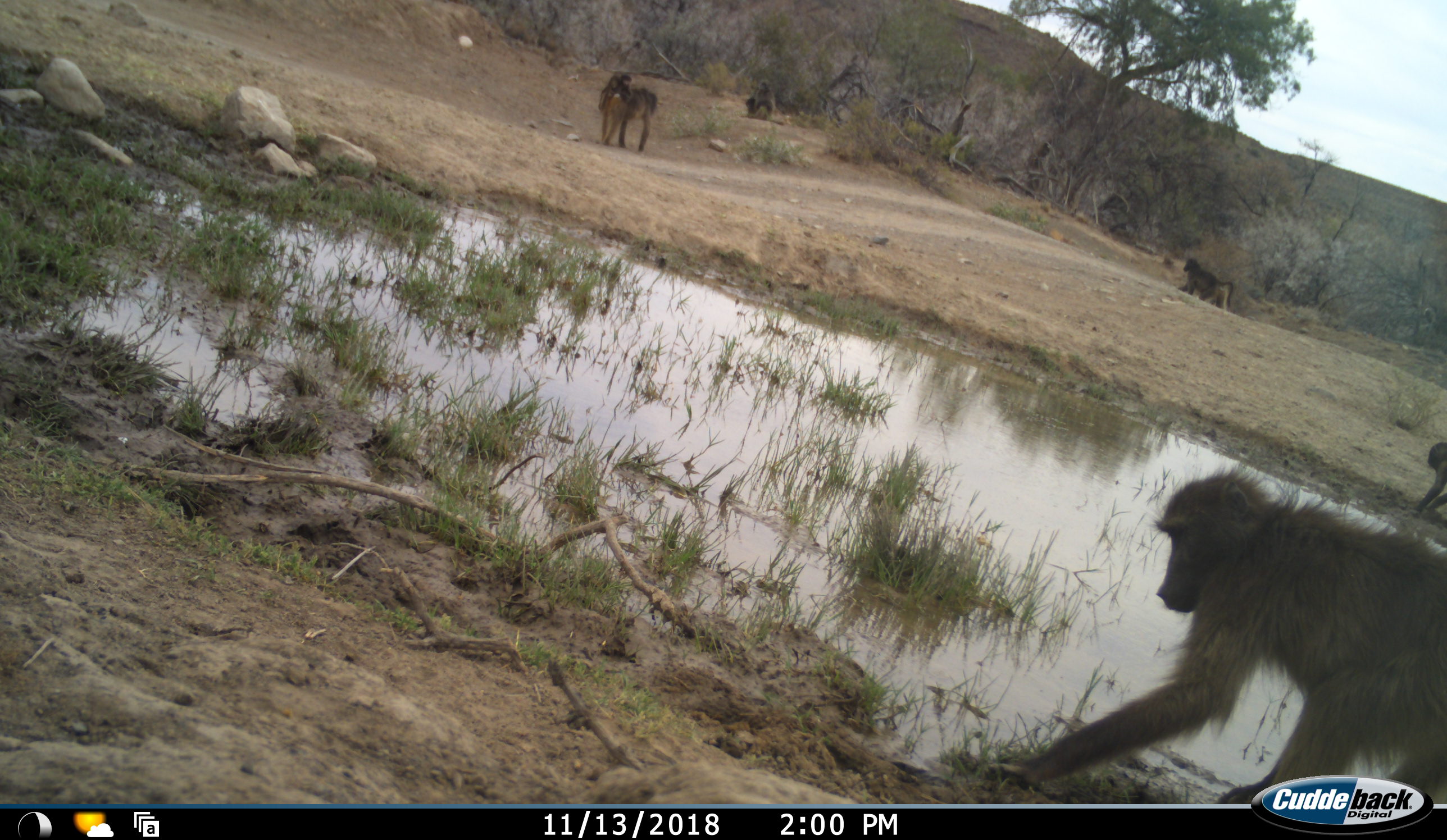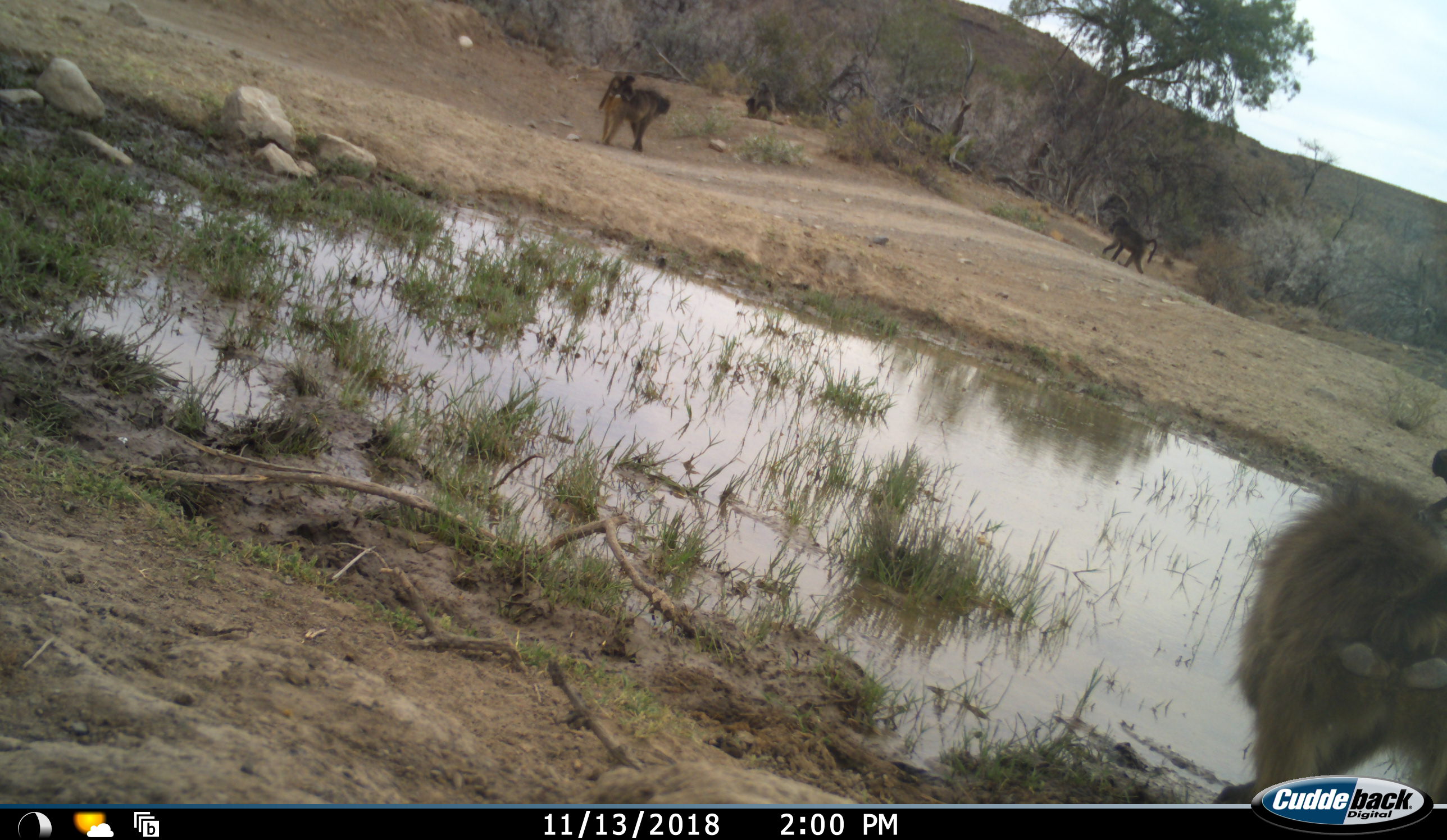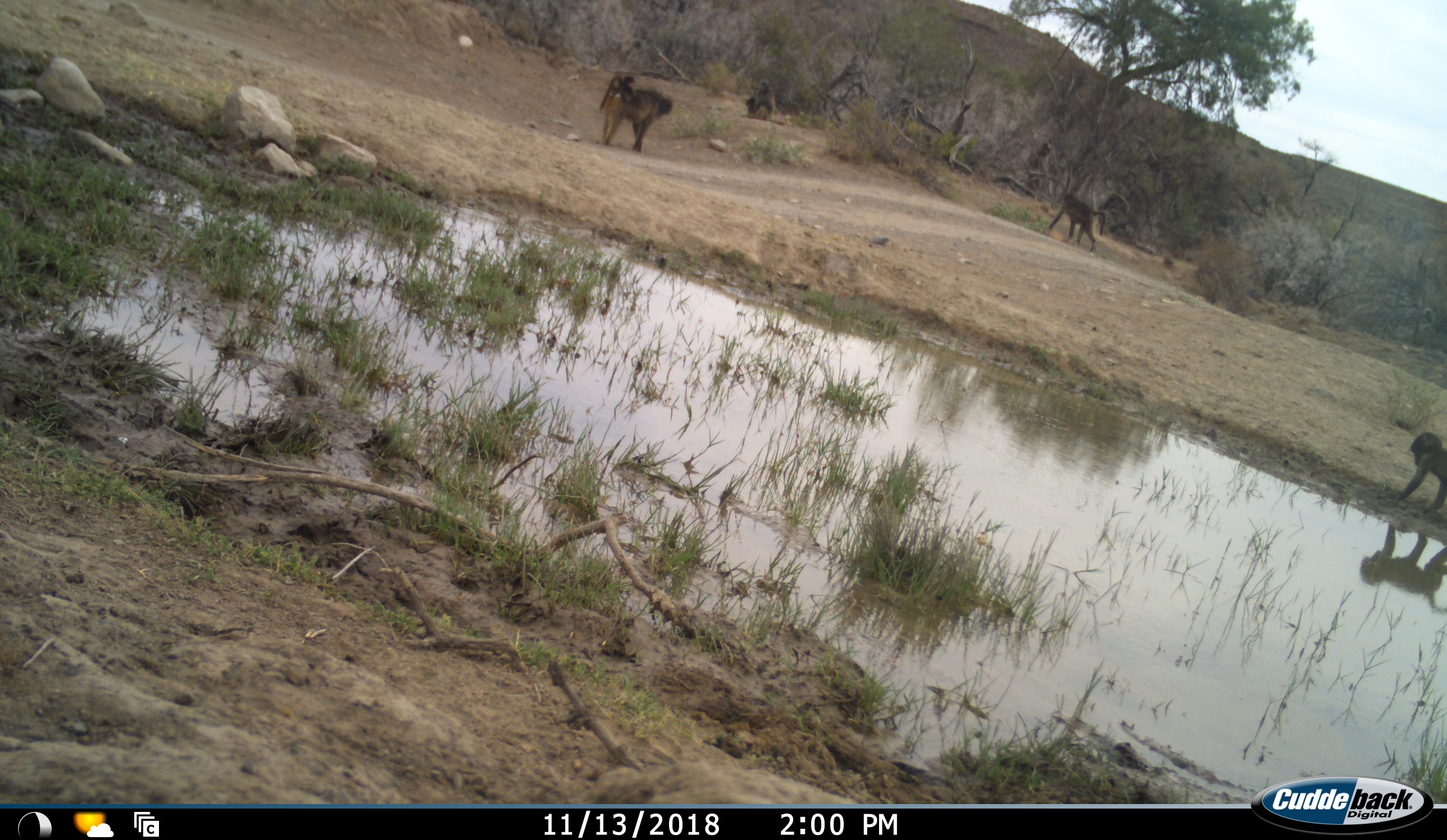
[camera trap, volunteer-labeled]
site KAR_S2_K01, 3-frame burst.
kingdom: Animalia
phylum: Chordata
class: Mammalia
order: Primates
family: Cercopithecidae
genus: Papio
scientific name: Papio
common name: baboon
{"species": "baboon (Papio)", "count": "6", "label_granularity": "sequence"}